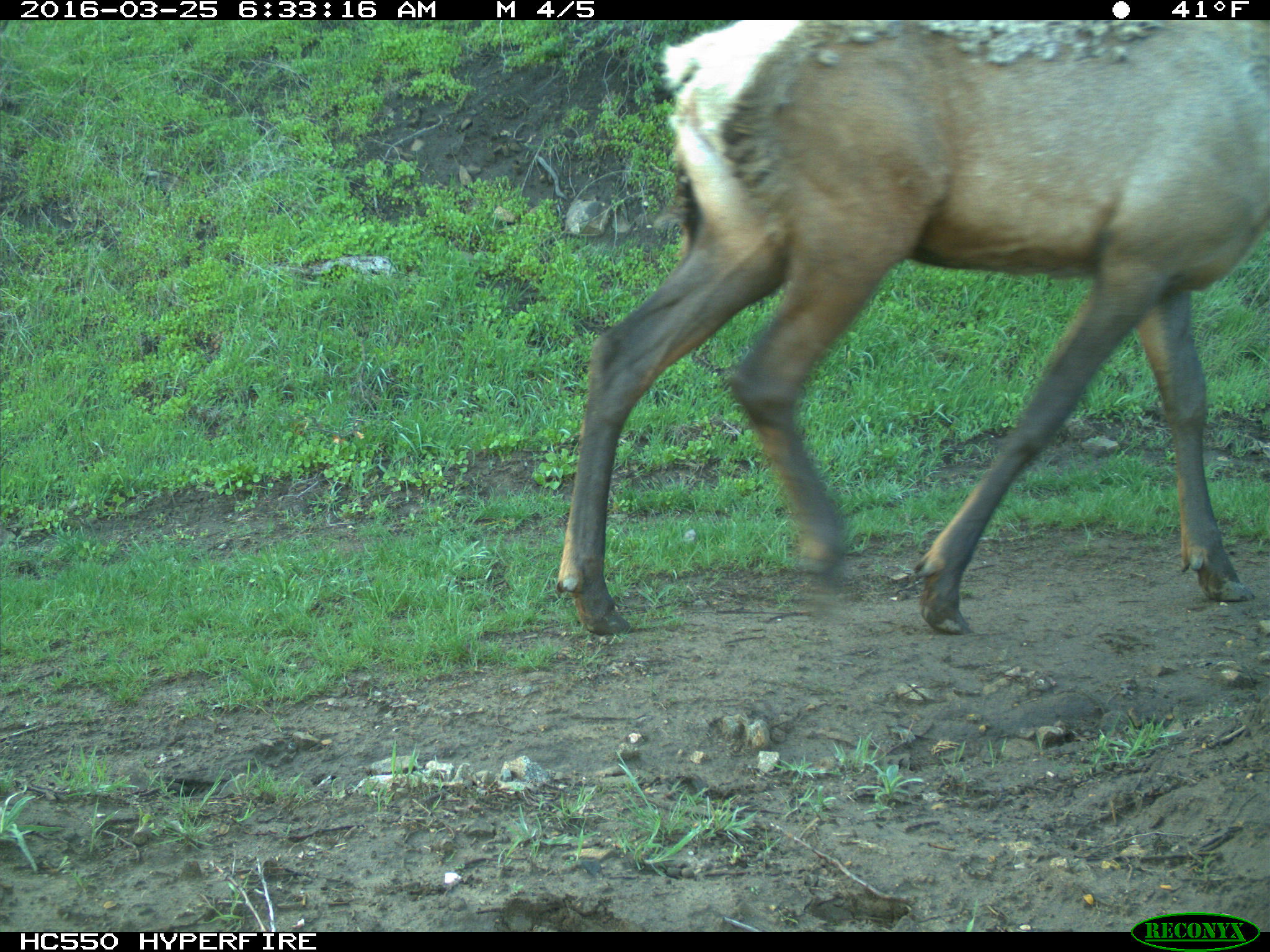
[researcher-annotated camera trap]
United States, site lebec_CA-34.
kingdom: Animalia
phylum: Chordata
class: Mammalia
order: Artiodactyla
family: Cervidae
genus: Cervus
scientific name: Cervus canadensis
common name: elk